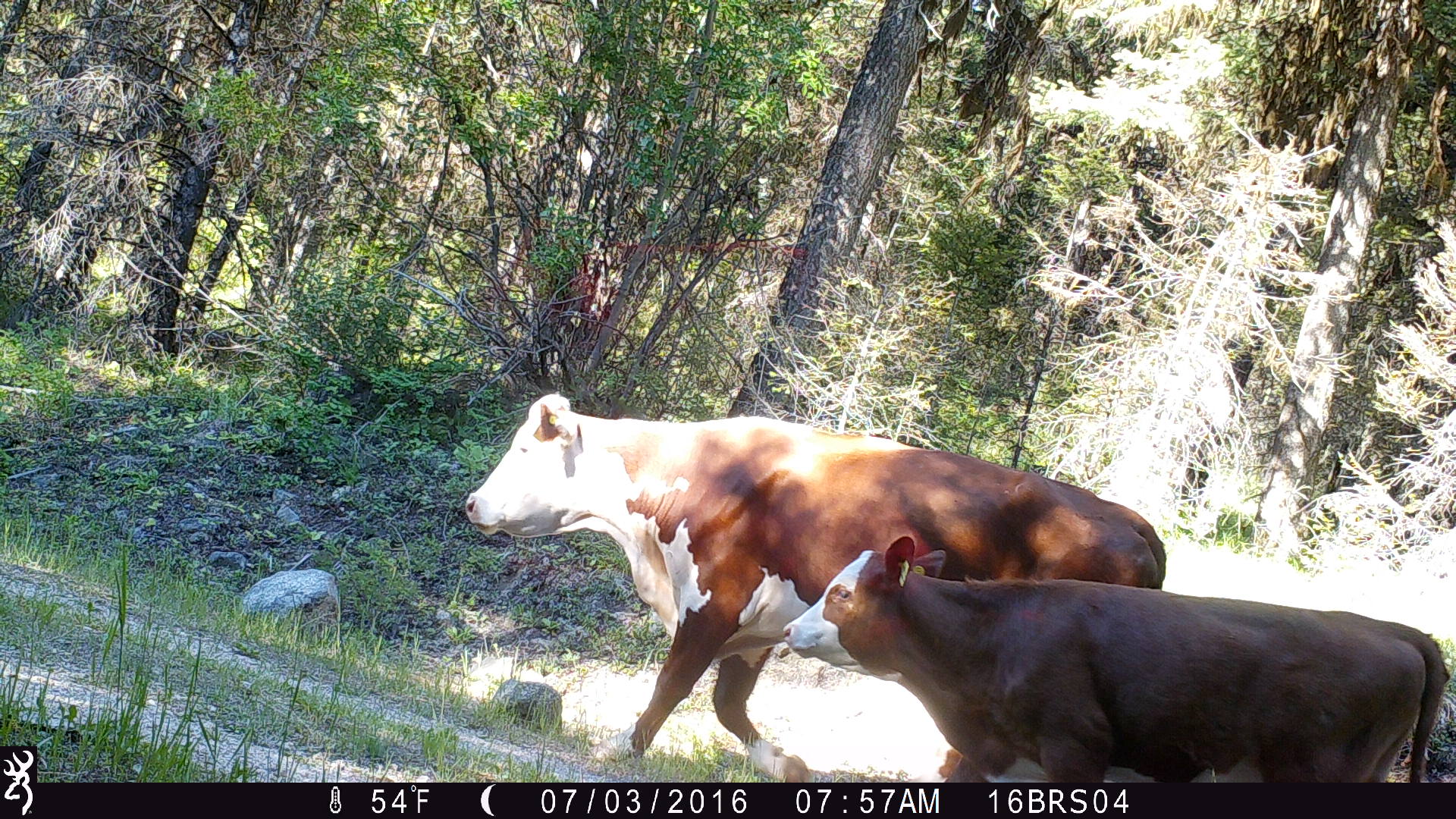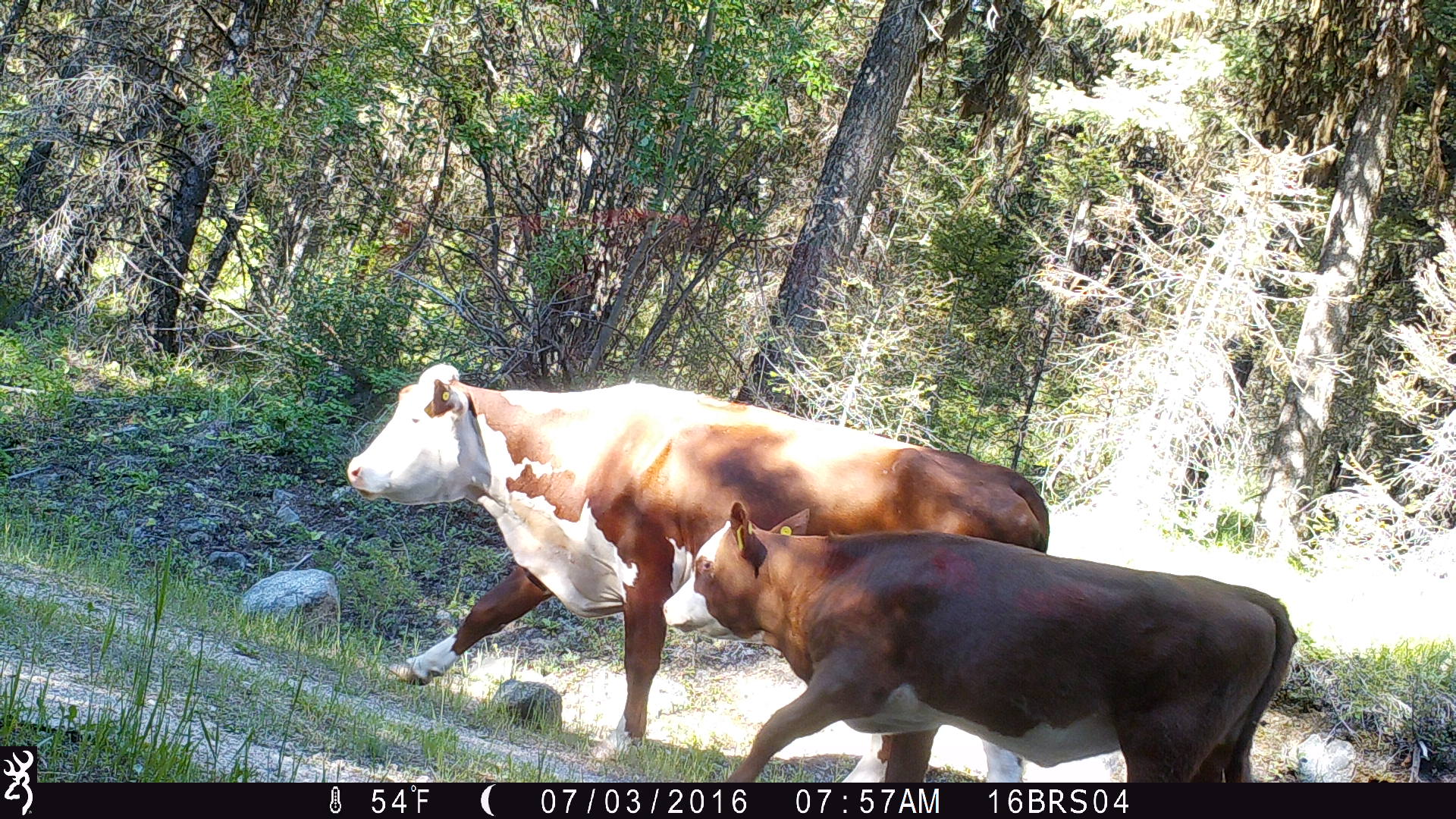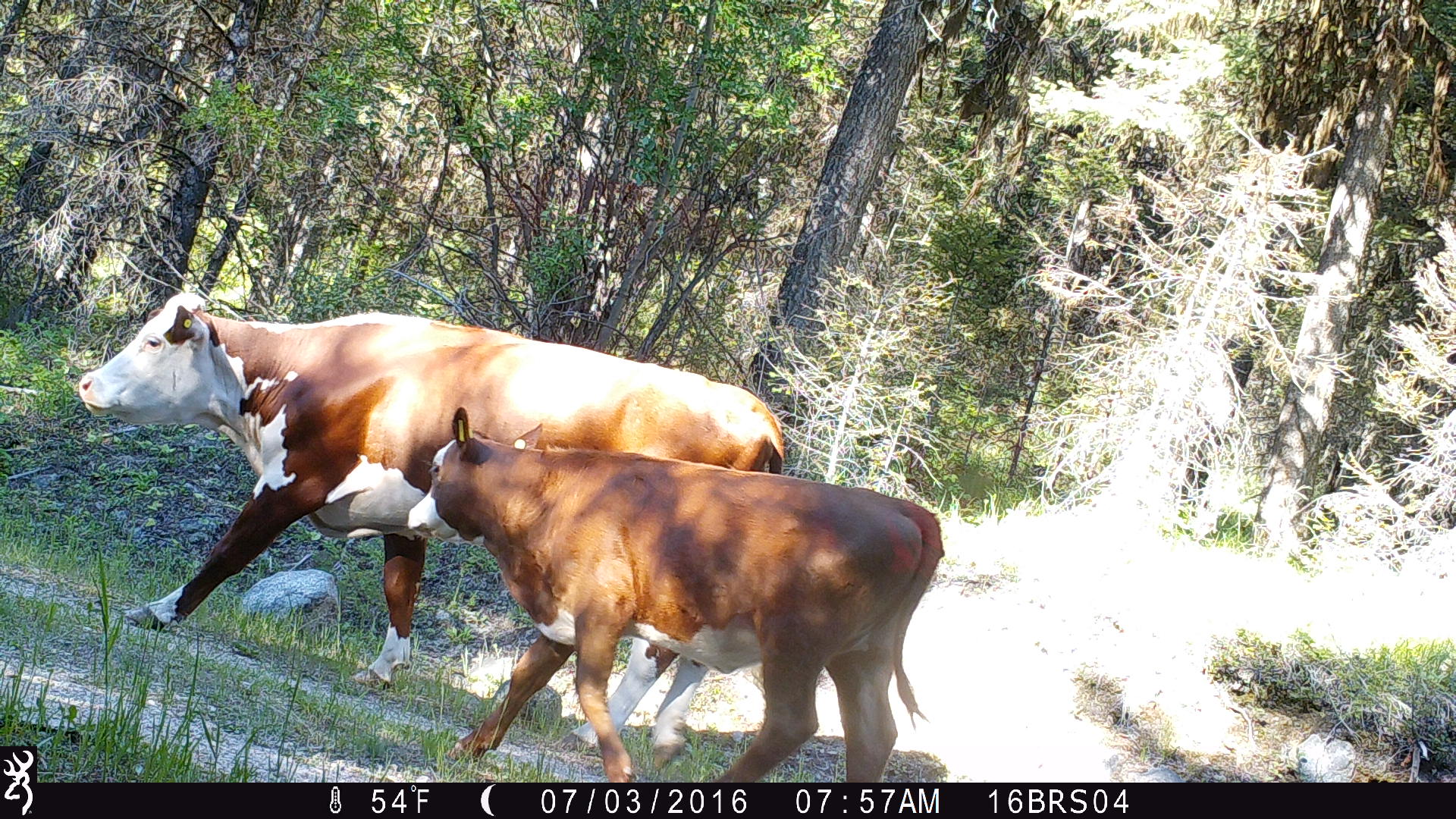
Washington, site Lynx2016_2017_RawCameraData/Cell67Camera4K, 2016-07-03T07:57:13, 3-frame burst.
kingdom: Animalia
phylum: Chordata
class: Mammalia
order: Artiodactyla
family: Bovidae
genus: Bos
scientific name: Bos taurus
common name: domestic cattle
Domestic cattle (Bos taurus). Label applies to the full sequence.